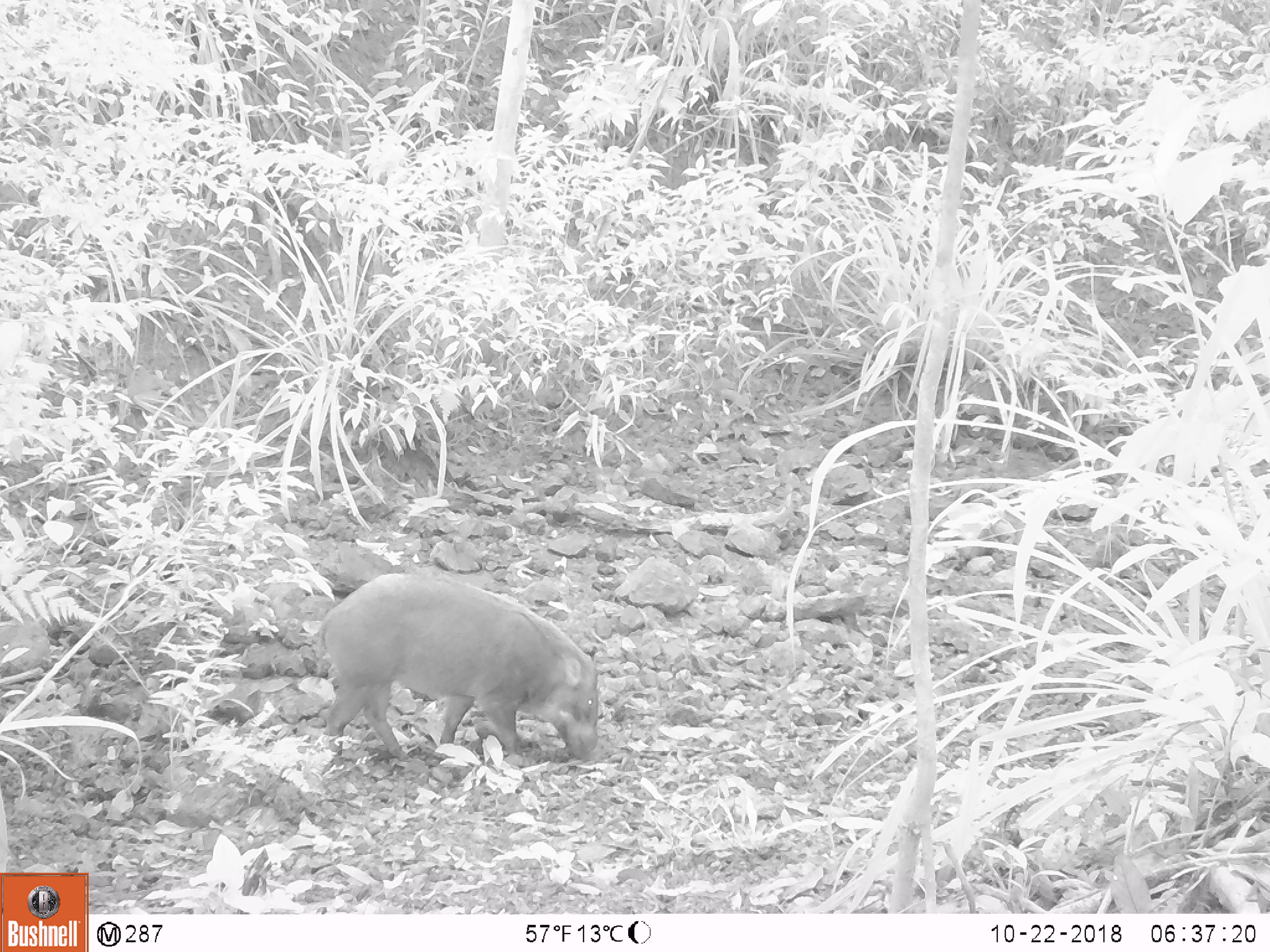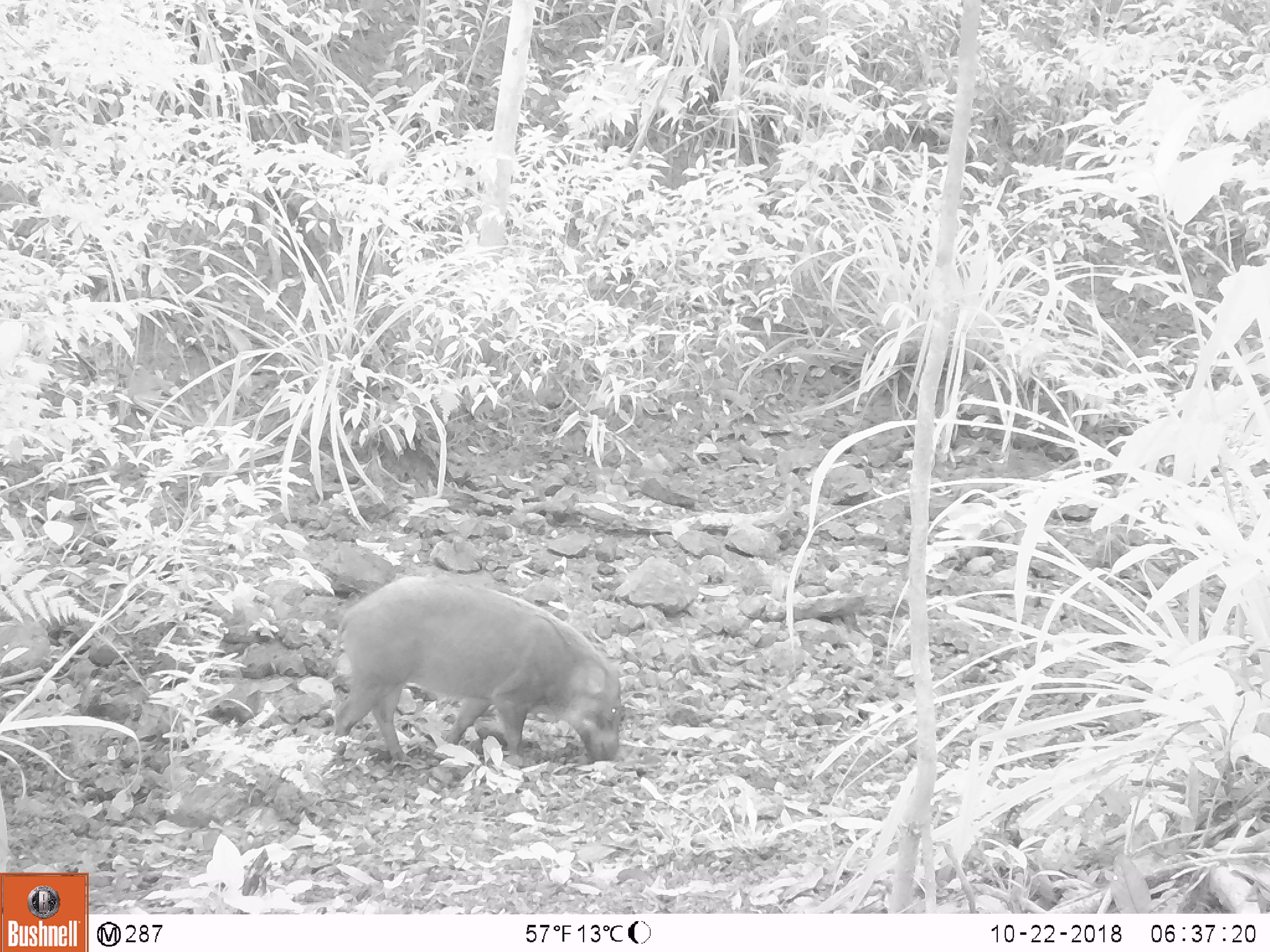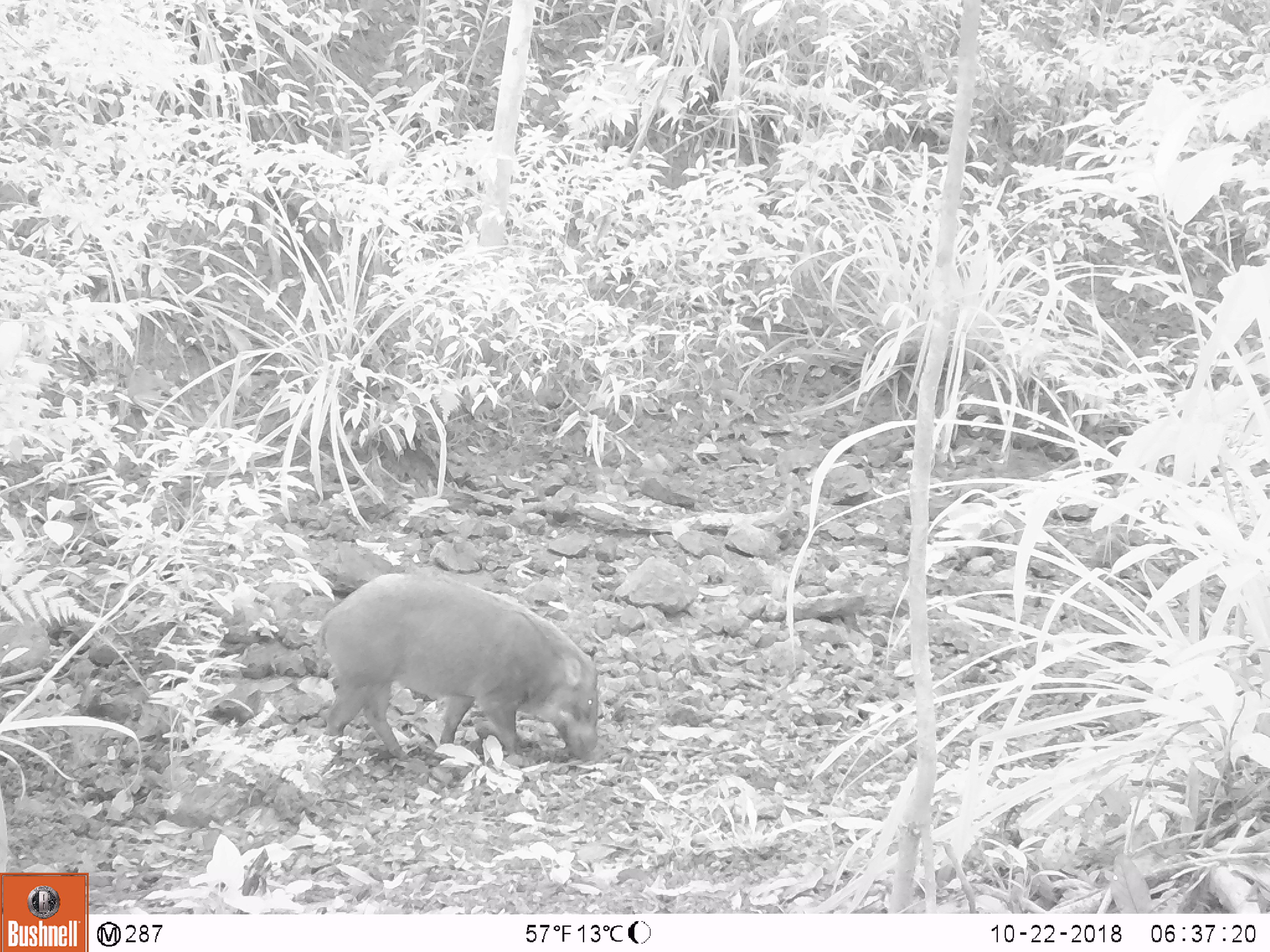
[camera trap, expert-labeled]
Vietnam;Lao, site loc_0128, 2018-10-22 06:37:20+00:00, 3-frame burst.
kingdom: Animalia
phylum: Chordata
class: Mammalia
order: Carnivora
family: Herpestidae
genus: Urva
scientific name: Urva urva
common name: crab-eating mongoose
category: crab eating mongoose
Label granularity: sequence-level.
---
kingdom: Animalia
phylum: Chordata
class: Mammalia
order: Artiodactyla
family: Suidae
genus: Sus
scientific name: Sus scrofa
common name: eurasian wild pig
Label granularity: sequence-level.